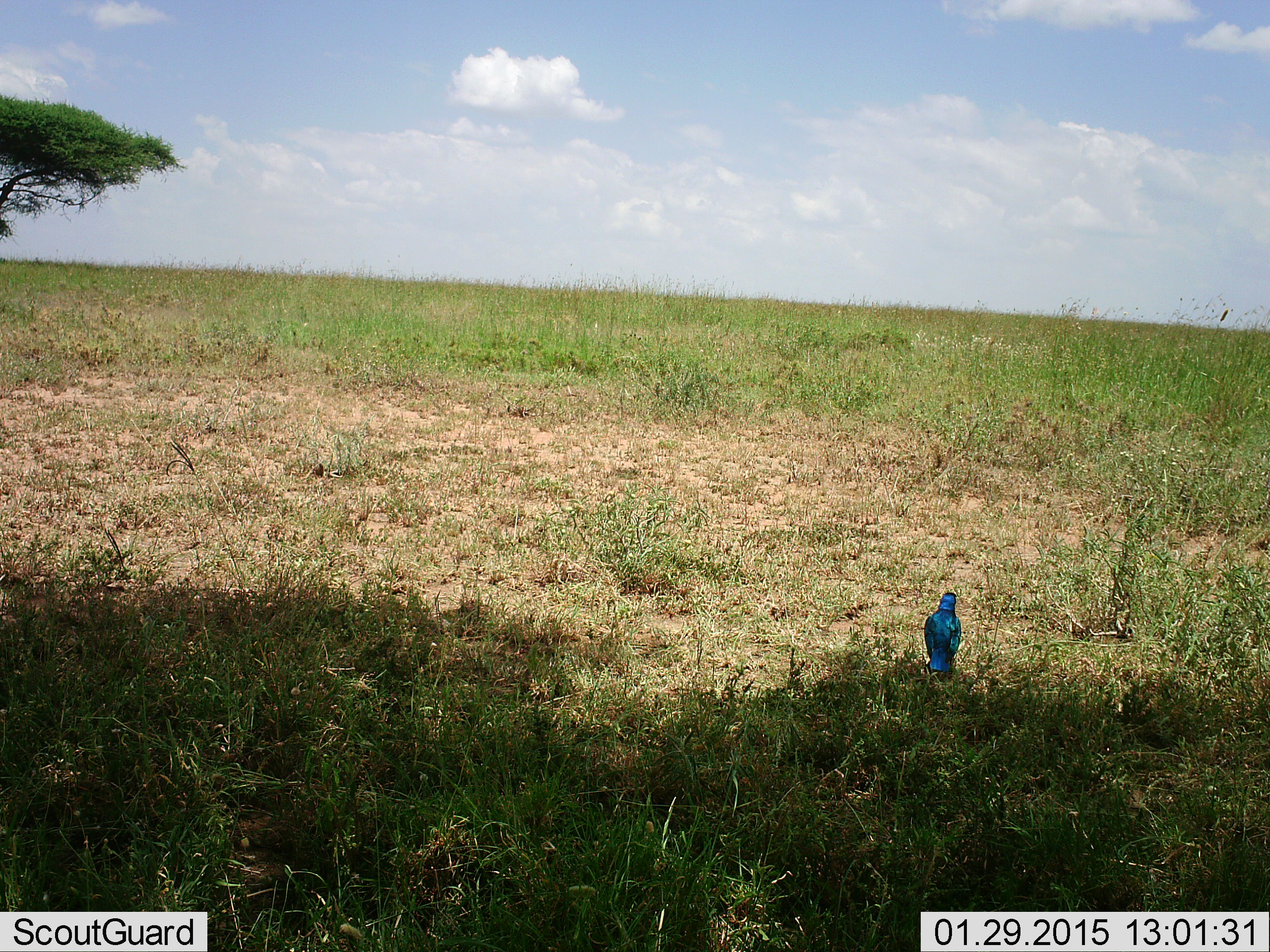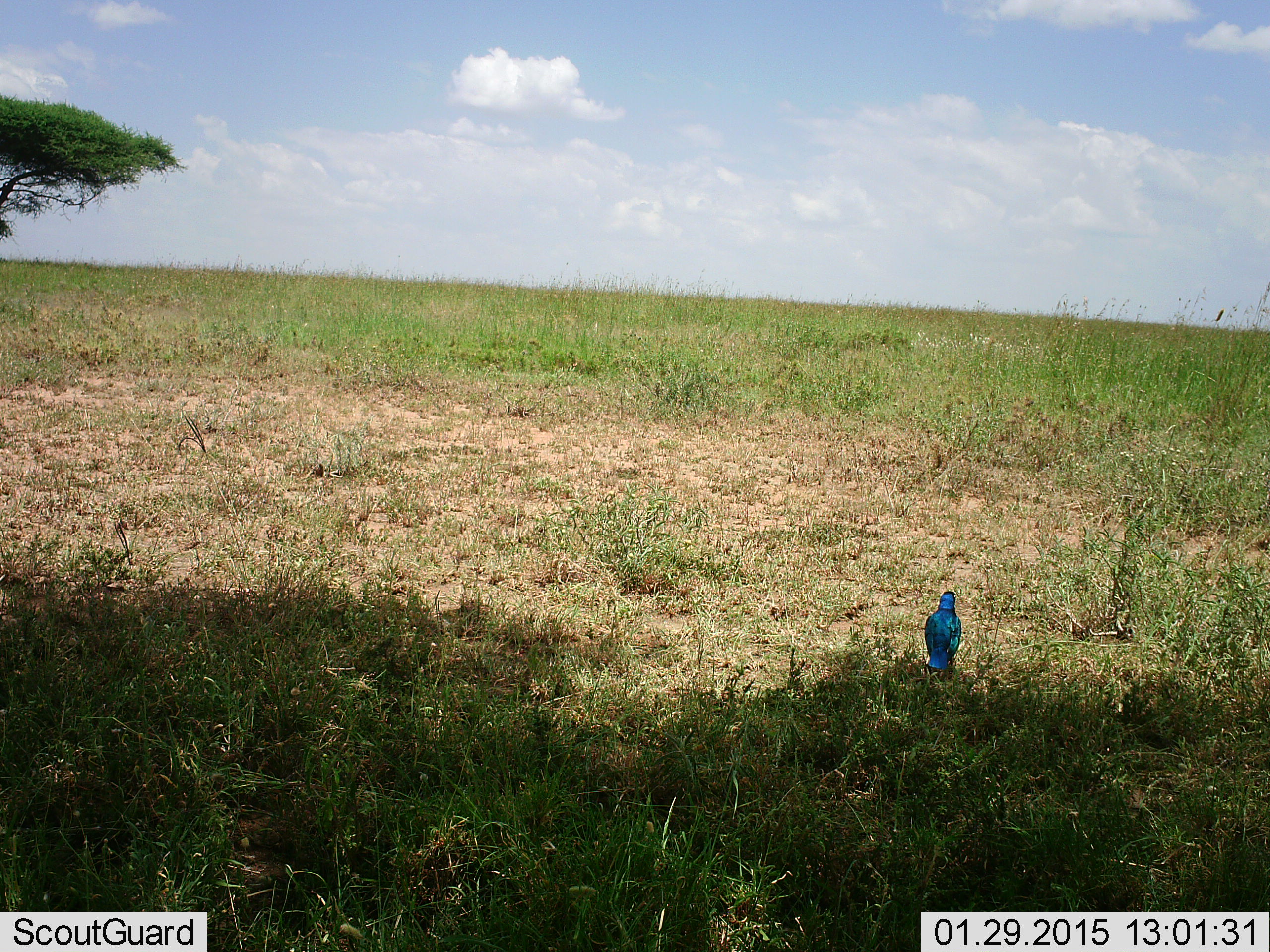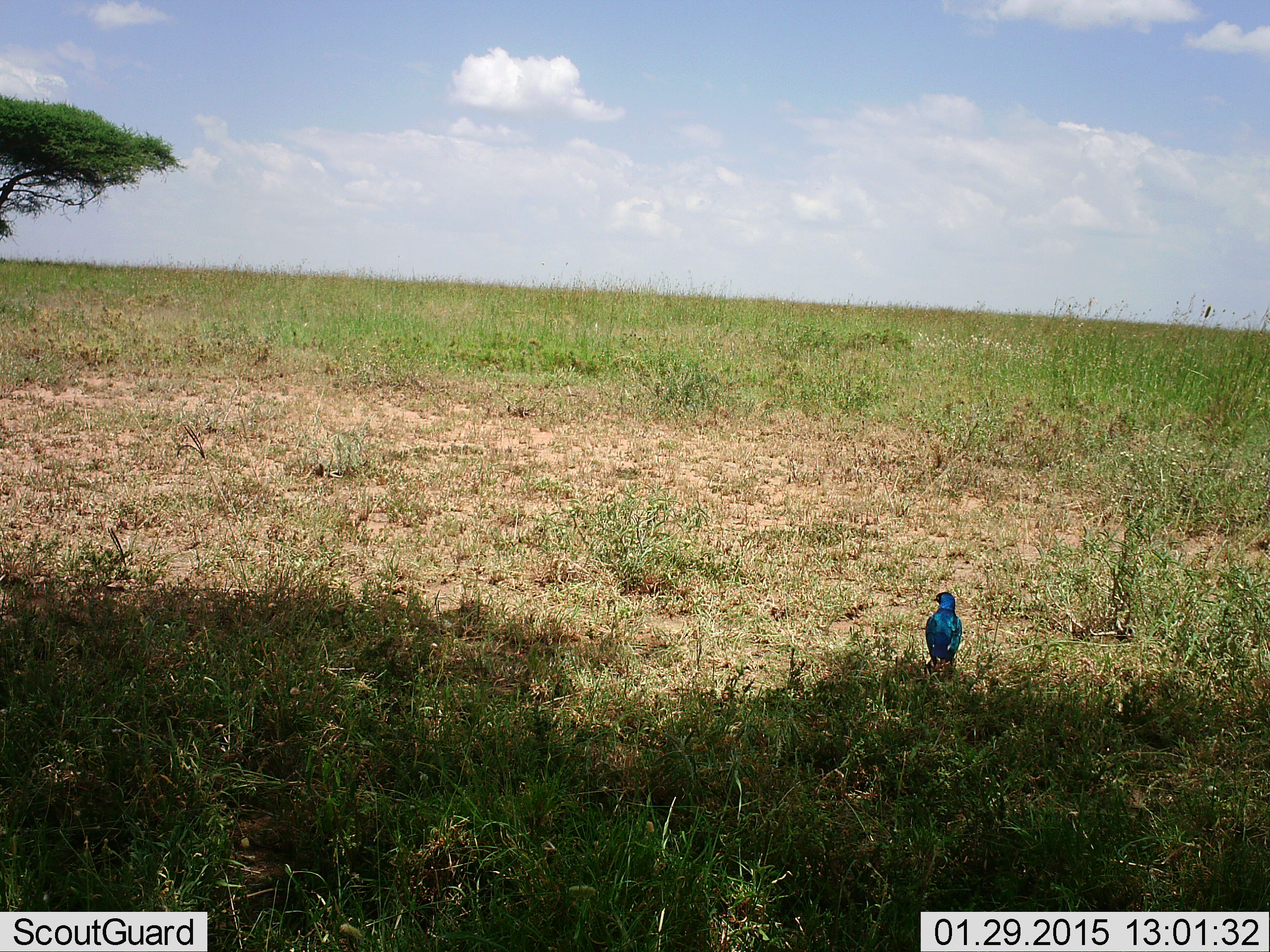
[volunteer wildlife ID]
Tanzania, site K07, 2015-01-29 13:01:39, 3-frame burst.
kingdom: Animalia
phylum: Chordata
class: Aves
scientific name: Aves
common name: bird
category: otherbird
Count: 1.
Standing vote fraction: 80%.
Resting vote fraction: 10%.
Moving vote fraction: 10%.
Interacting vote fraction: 0%.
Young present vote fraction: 0%.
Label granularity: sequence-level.